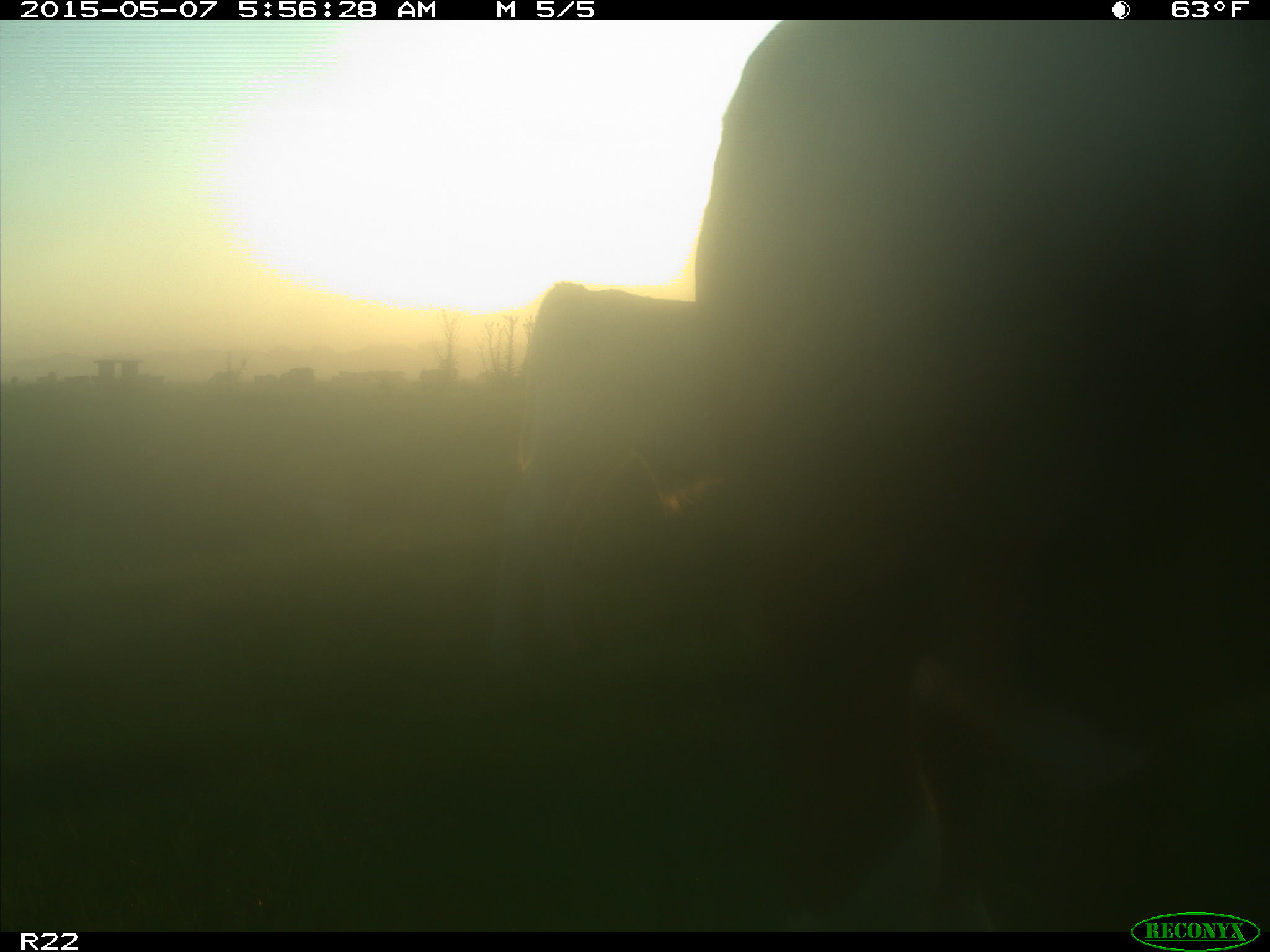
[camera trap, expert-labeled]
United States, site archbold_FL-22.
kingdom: Animalia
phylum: Chordata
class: Mammalia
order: Artiodactyla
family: Bovidae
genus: Bos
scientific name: Bos taurus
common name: domestic cow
Bos taurus (domestic cow).